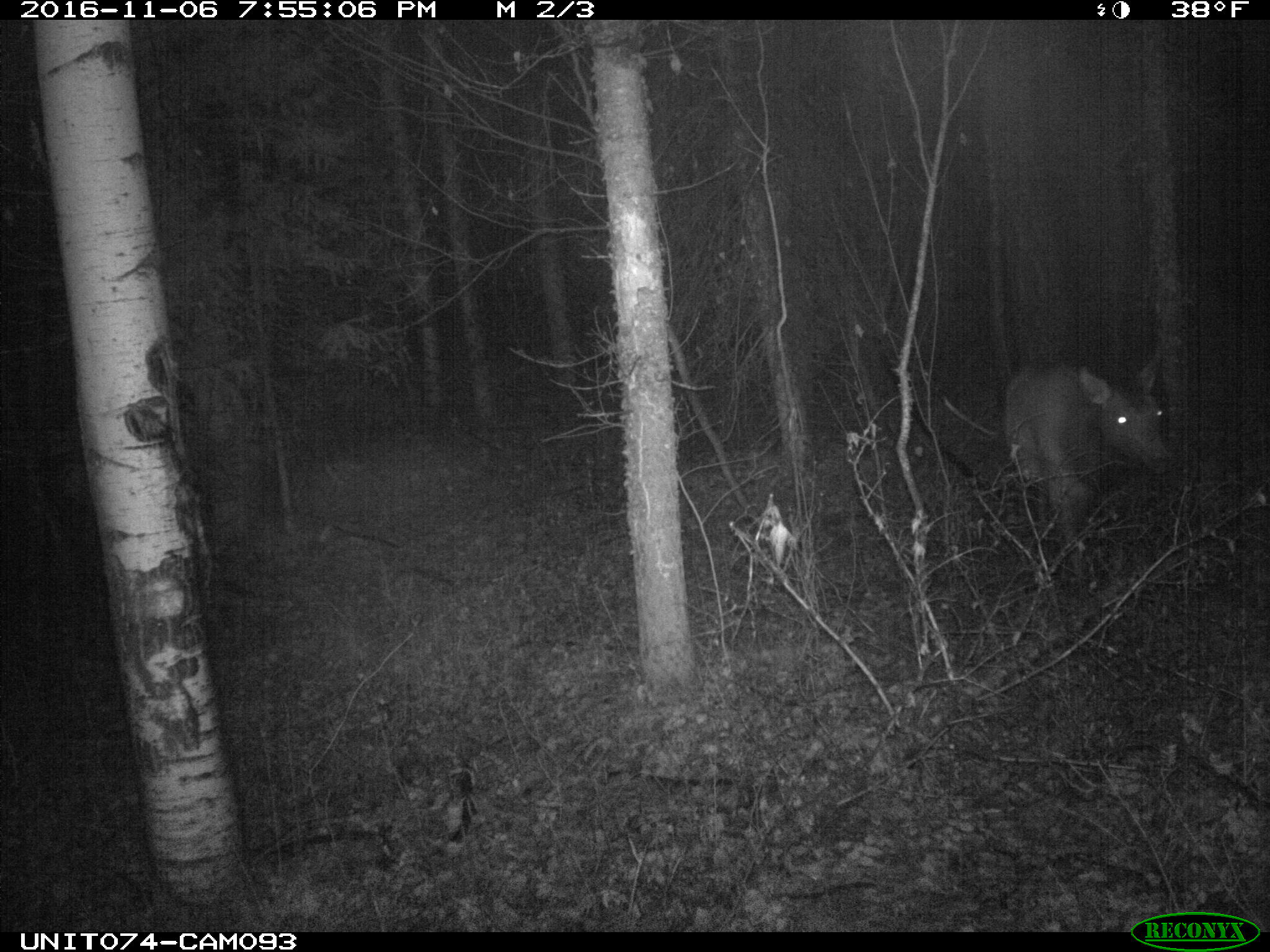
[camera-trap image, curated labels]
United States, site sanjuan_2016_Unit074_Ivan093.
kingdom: Animalia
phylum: Chordata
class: Mammalia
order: Artiodactyla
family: Cervidae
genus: Cervus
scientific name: Cervus elaphus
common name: red deer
Cervus elaphus (red deer).